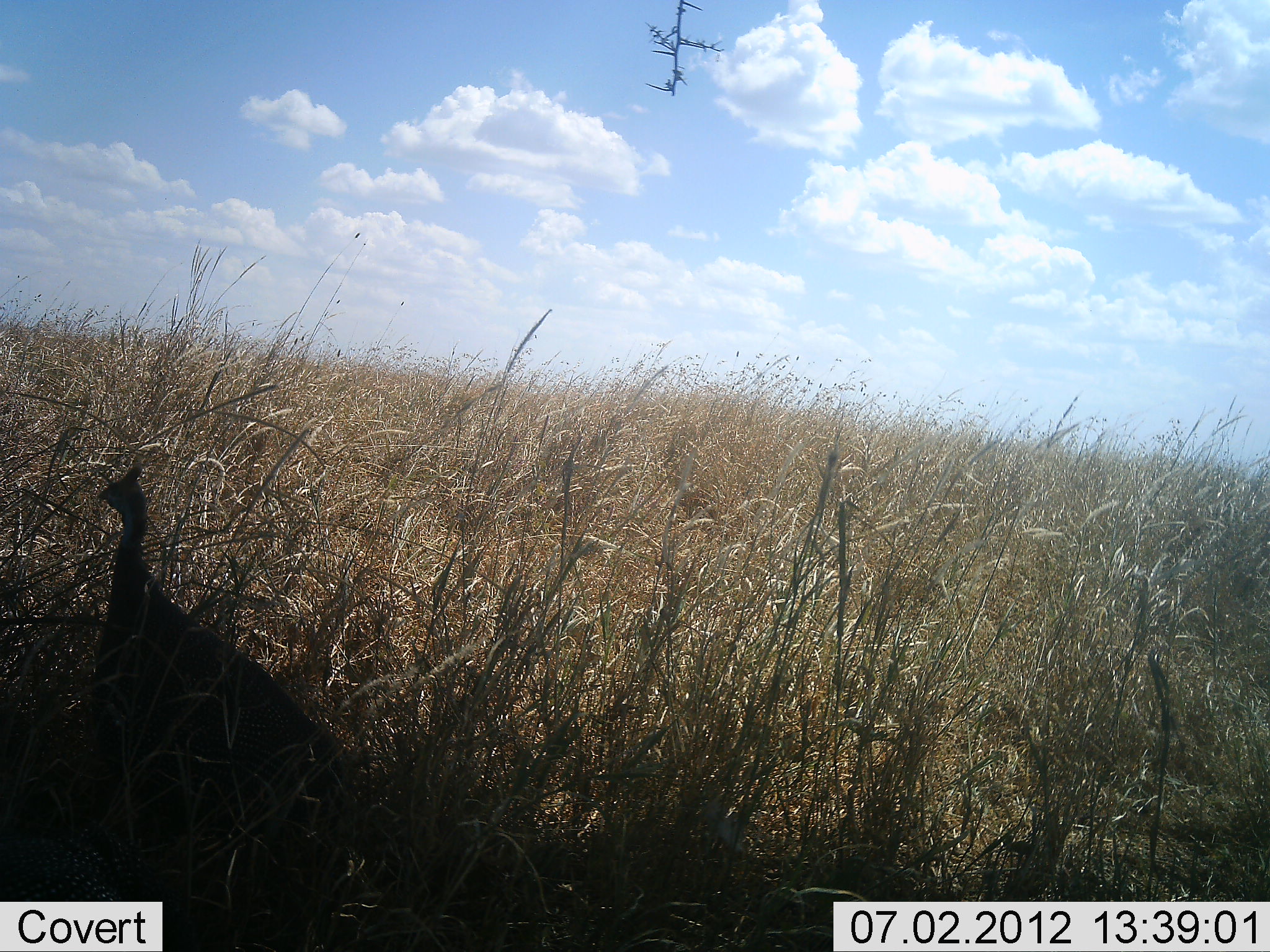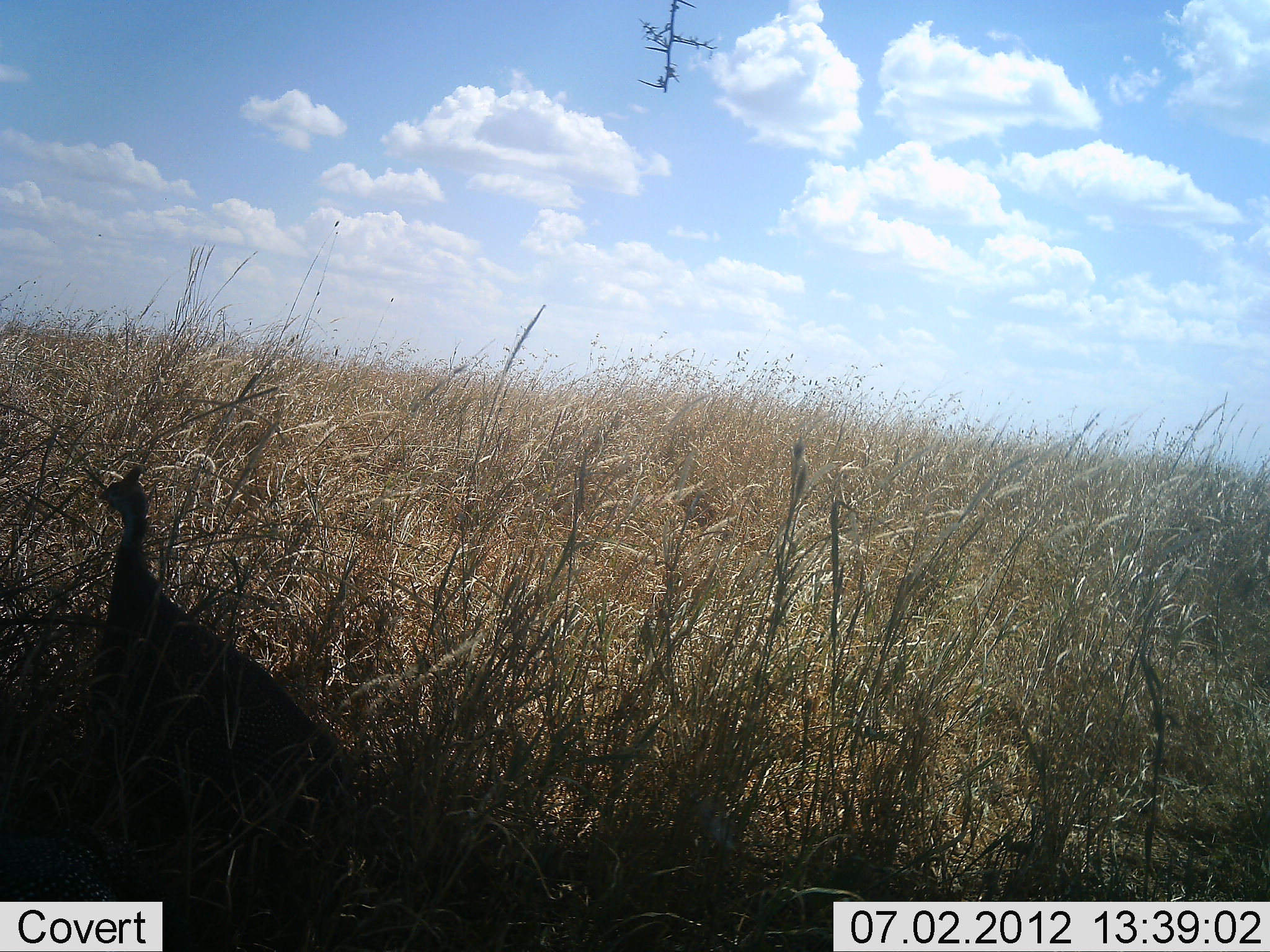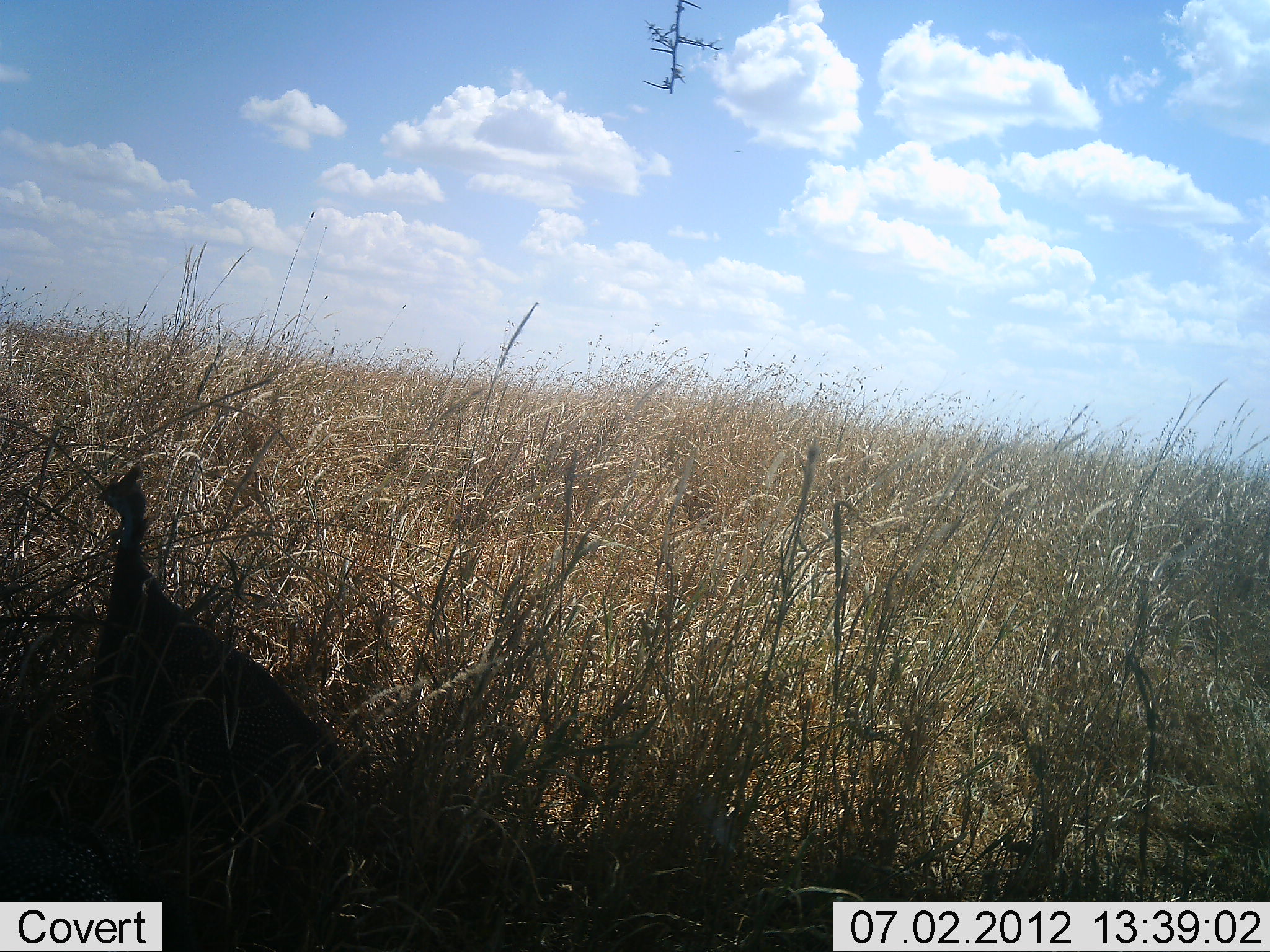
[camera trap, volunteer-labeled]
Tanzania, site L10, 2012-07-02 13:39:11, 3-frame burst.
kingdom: Animalia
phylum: Chordata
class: Aves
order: Galliformes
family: Numididae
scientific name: Numididae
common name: guinea fowl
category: guineafowl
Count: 1.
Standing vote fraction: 100%.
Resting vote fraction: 0%.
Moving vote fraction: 0%.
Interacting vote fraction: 0%.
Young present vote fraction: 0%.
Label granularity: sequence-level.